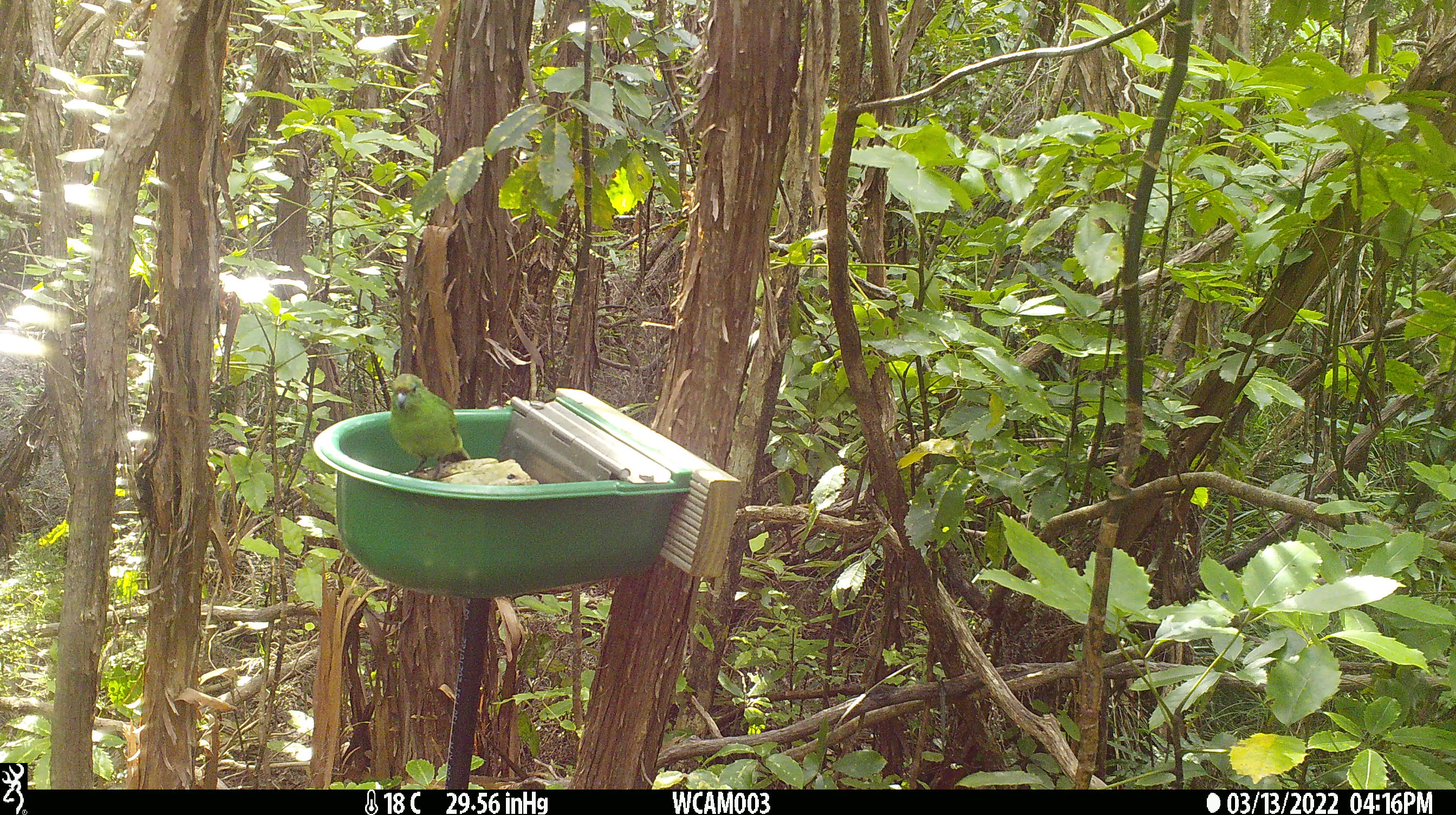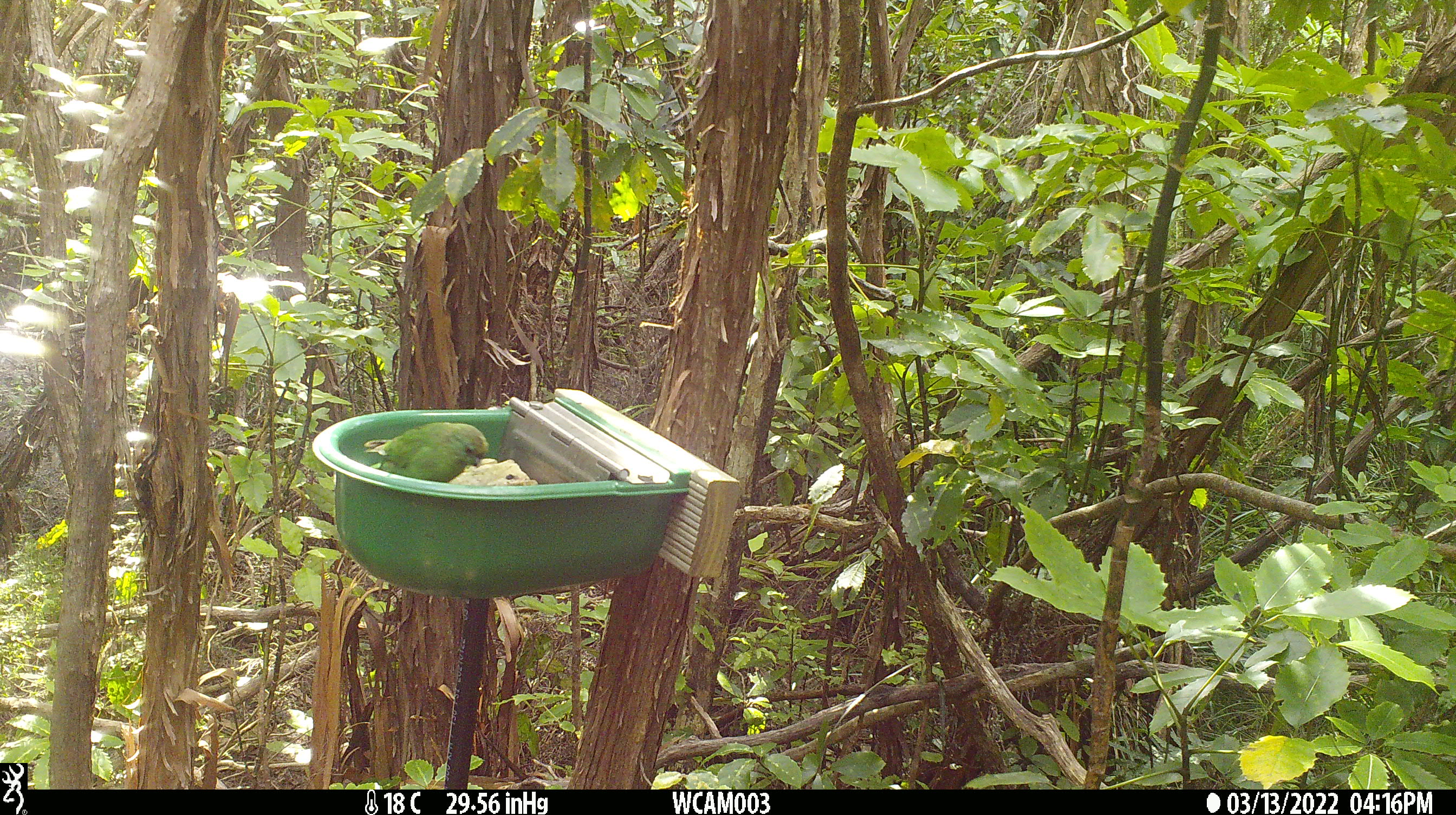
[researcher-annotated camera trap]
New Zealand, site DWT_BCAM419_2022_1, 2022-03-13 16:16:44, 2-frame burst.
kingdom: Animalia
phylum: Chordata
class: Aves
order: Psittaciformes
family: Psittaculidae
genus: Cyanoramphus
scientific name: Cyanoramphus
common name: parakeet